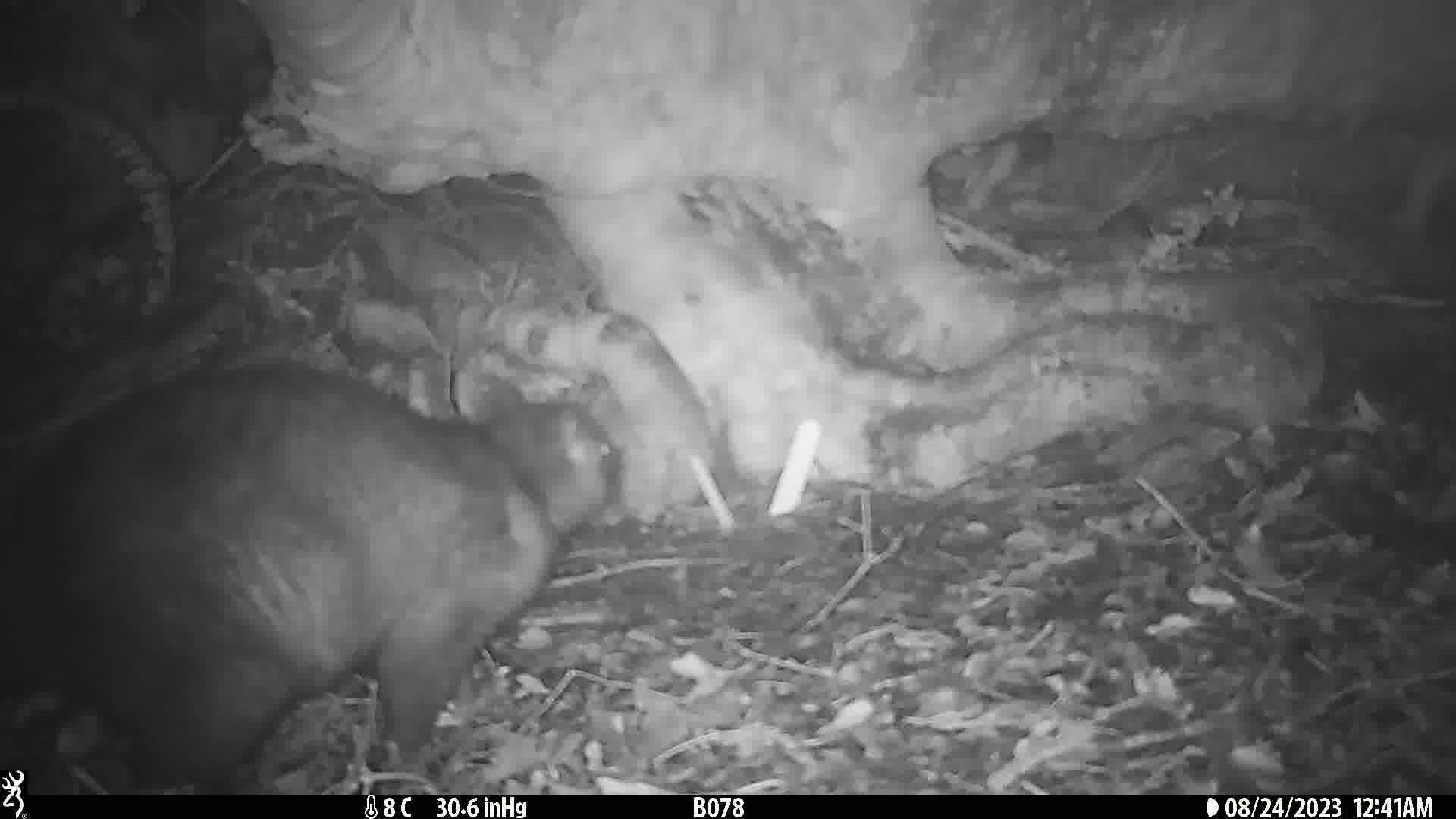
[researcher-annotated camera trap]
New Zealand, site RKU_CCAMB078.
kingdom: Animalia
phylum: Chordata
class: Mammalia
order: Diprotodontia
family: Phalangeridae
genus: Trichosurus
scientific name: Trichosurus vulpecula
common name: common brushtail possum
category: possum